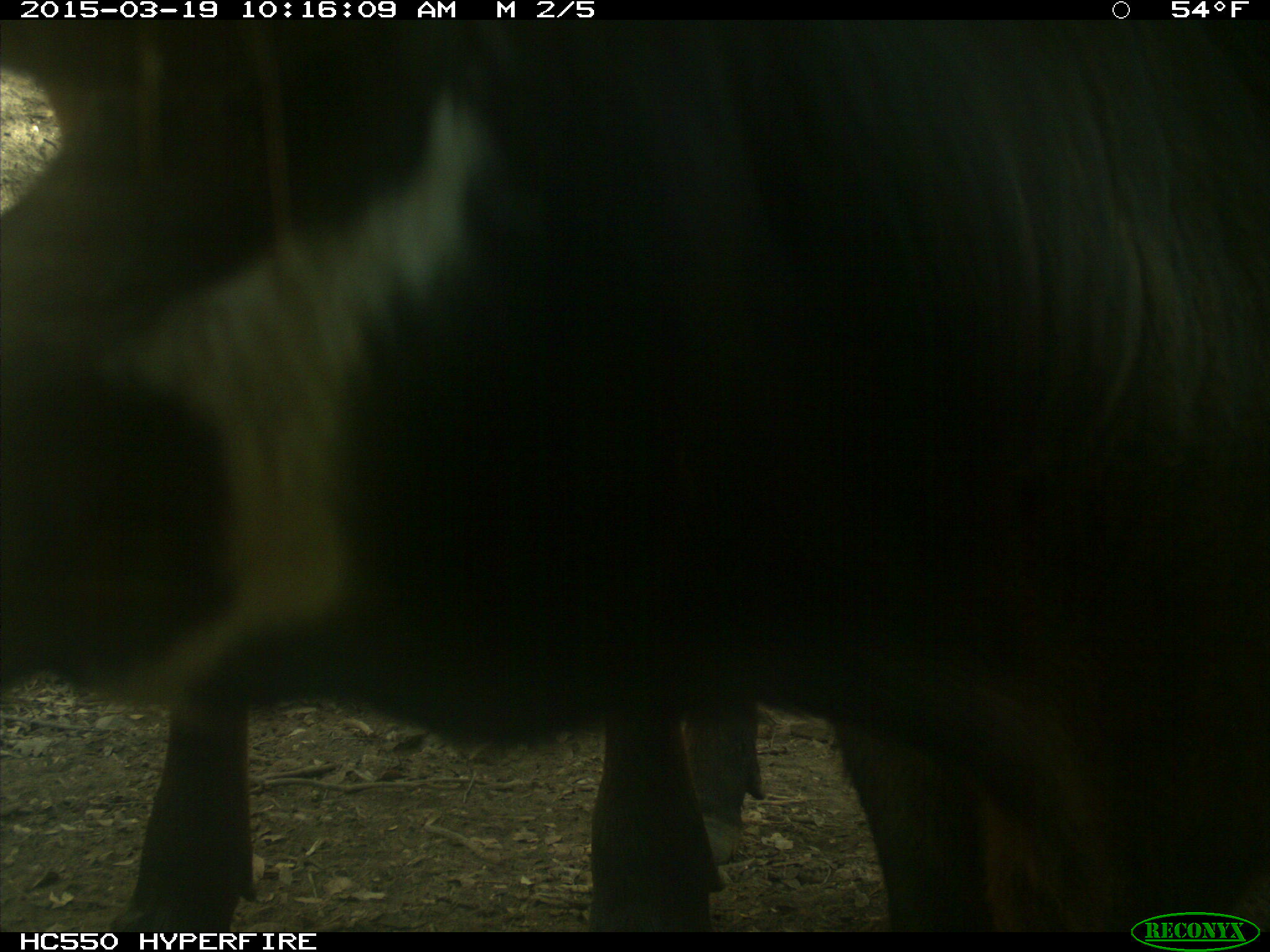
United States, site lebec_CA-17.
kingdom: Animalia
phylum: Chordata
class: Mammalia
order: Artiodactyla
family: Bovidae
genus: Bos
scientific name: Bos taurus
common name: domestic cow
Bos taurus (domestic cow).